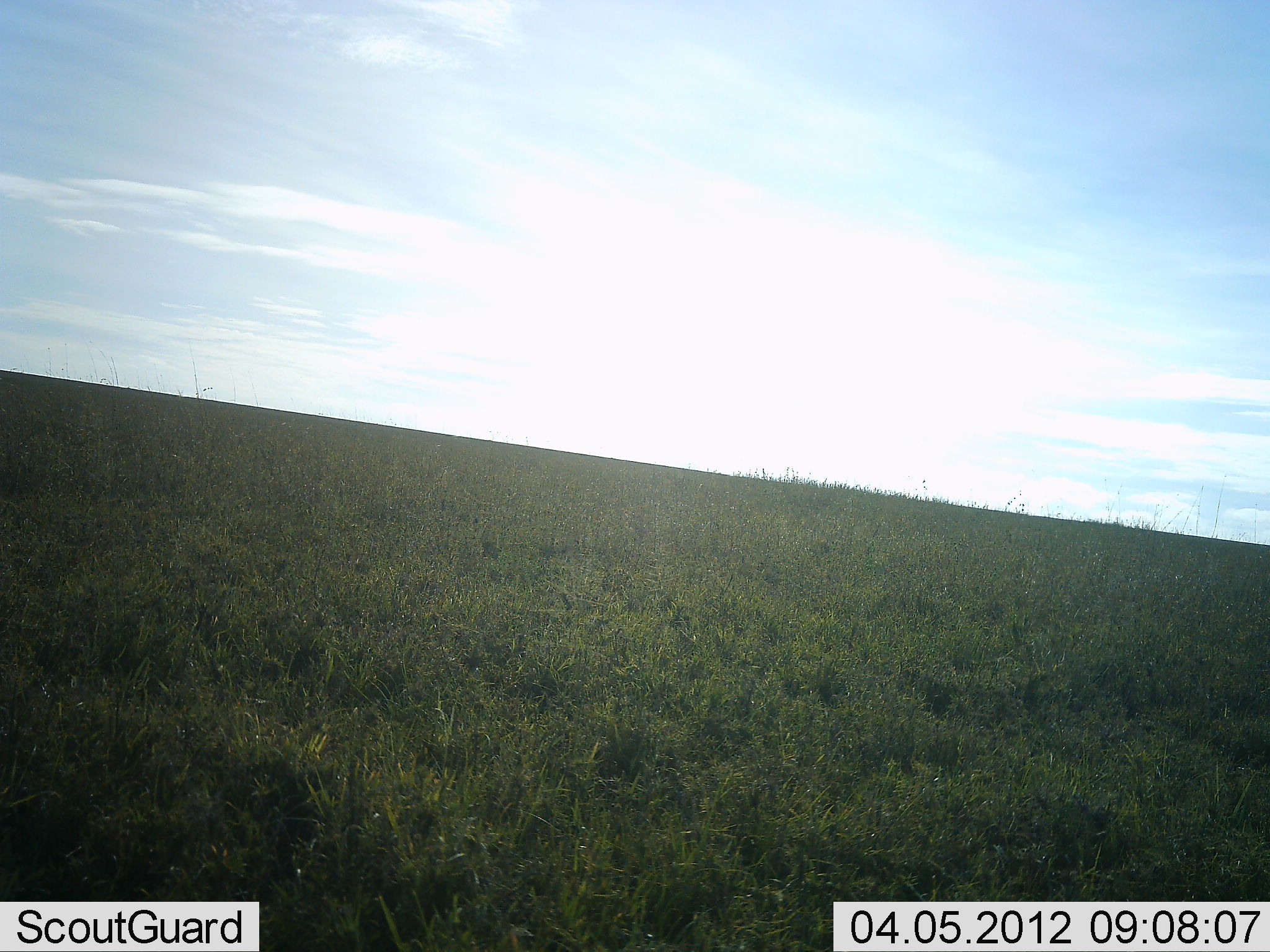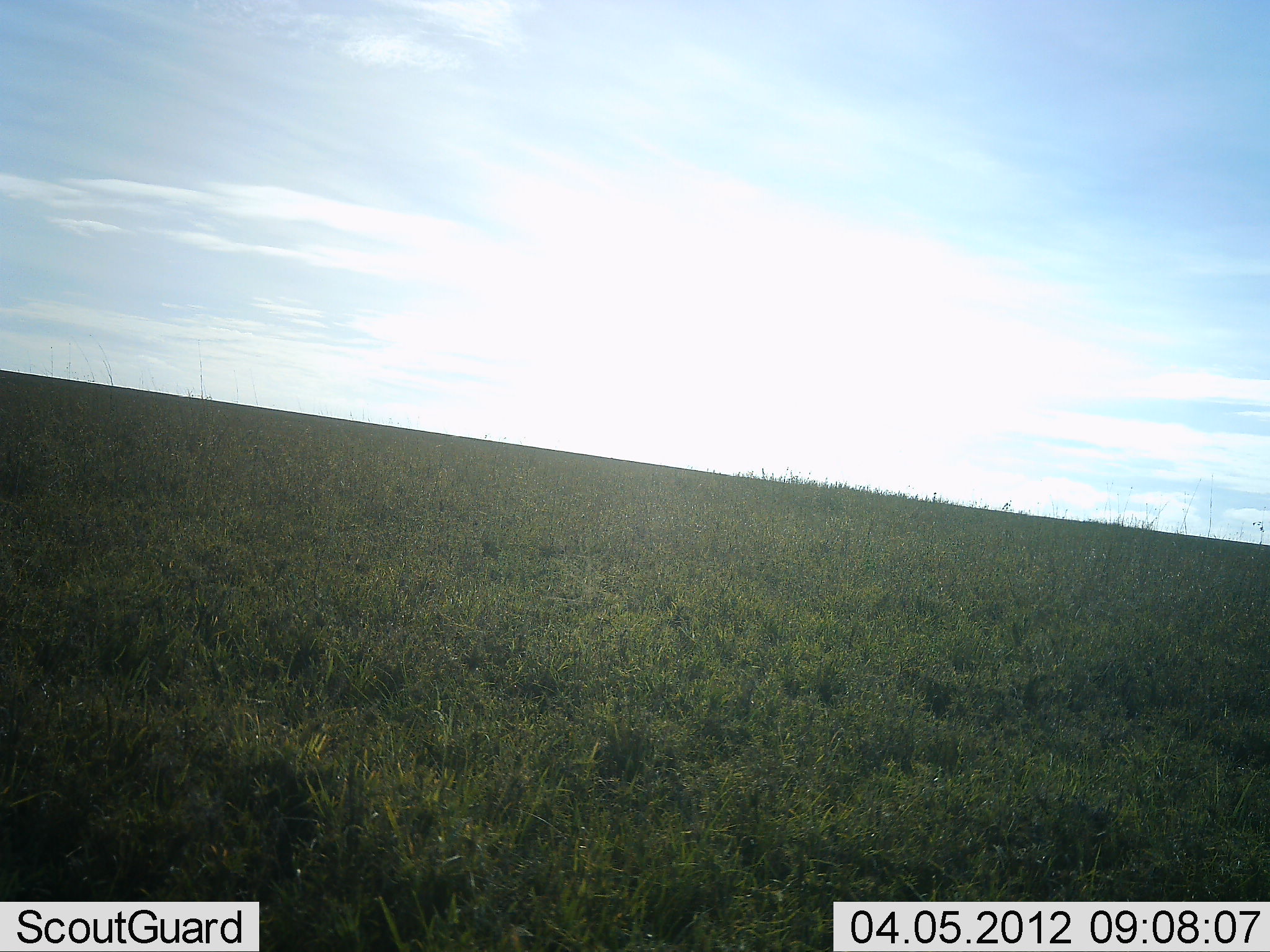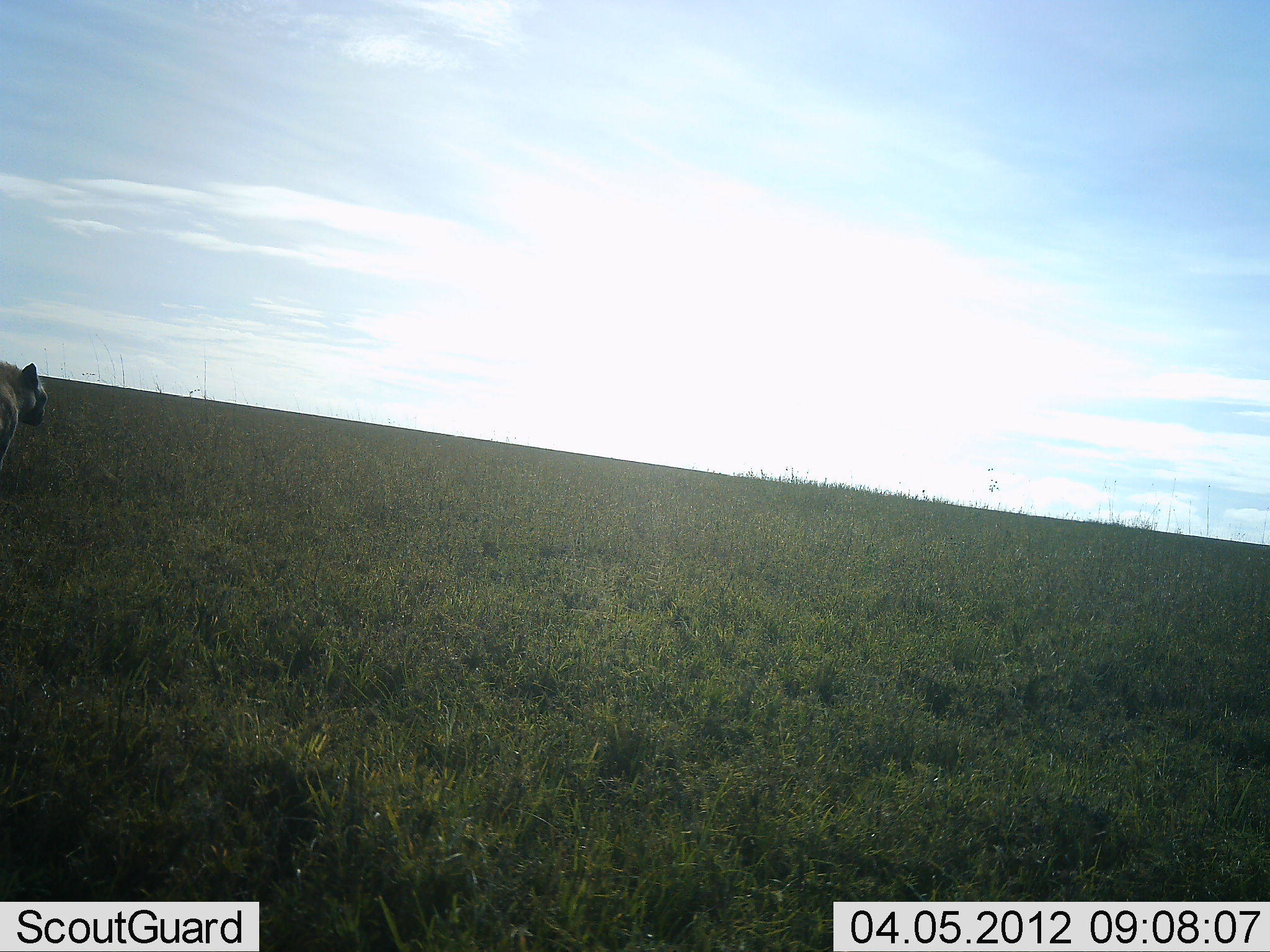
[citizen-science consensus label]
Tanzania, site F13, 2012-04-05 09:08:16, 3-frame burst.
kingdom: Animalia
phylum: Chordata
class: Mammalia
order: Carnivora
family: Hyaenidae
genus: Crocuta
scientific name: Crocuta crocuta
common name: spotted hyena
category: hyenaspotted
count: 1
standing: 6%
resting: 0%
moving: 94%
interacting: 0%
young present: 0%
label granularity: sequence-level